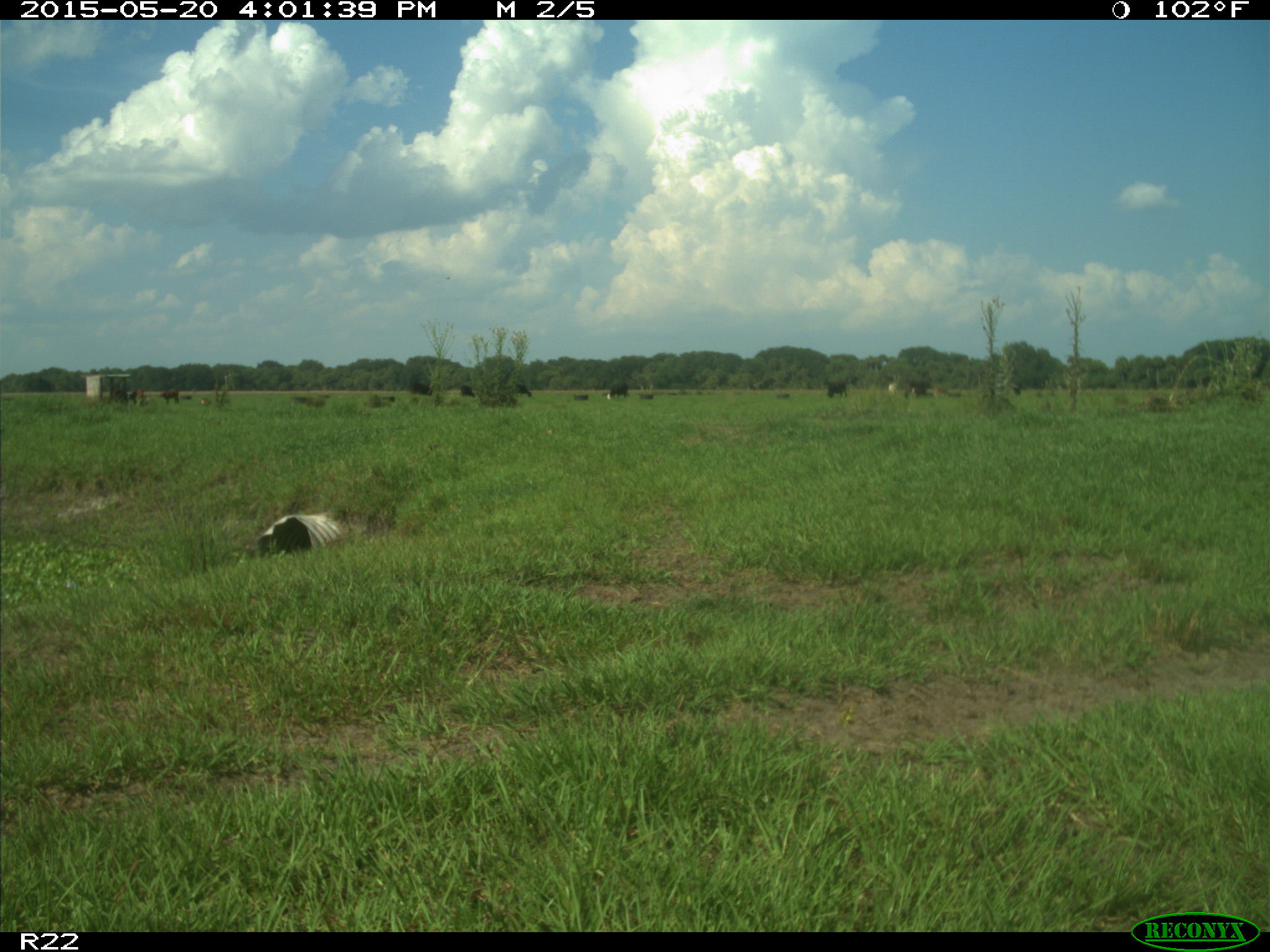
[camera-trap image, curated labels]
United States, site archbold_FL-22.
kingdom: Animalia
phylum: Chordata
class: Mammalia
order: Artiodactyla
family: Bovidae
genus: Bos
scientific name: Bos taurus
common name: domestic cow